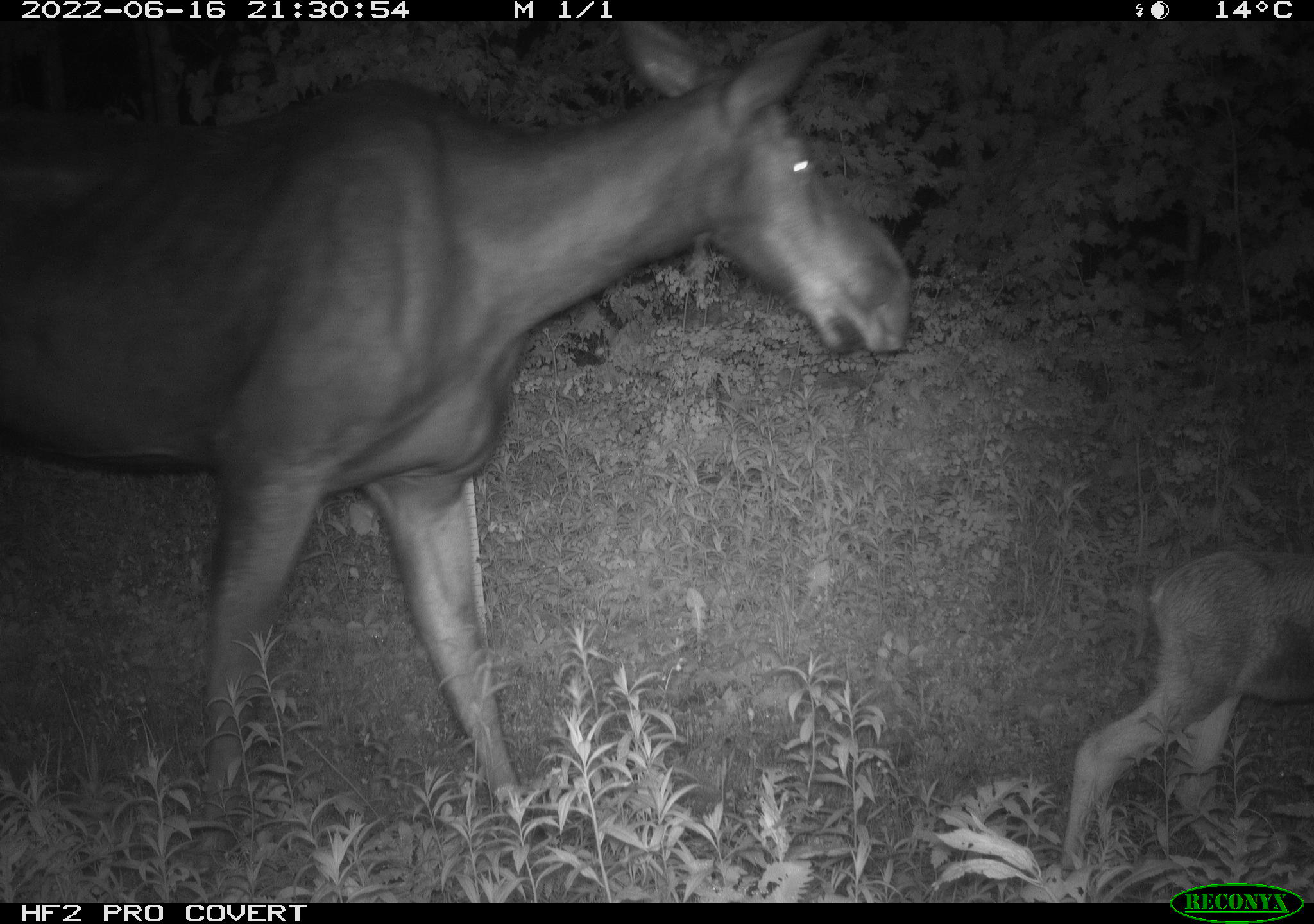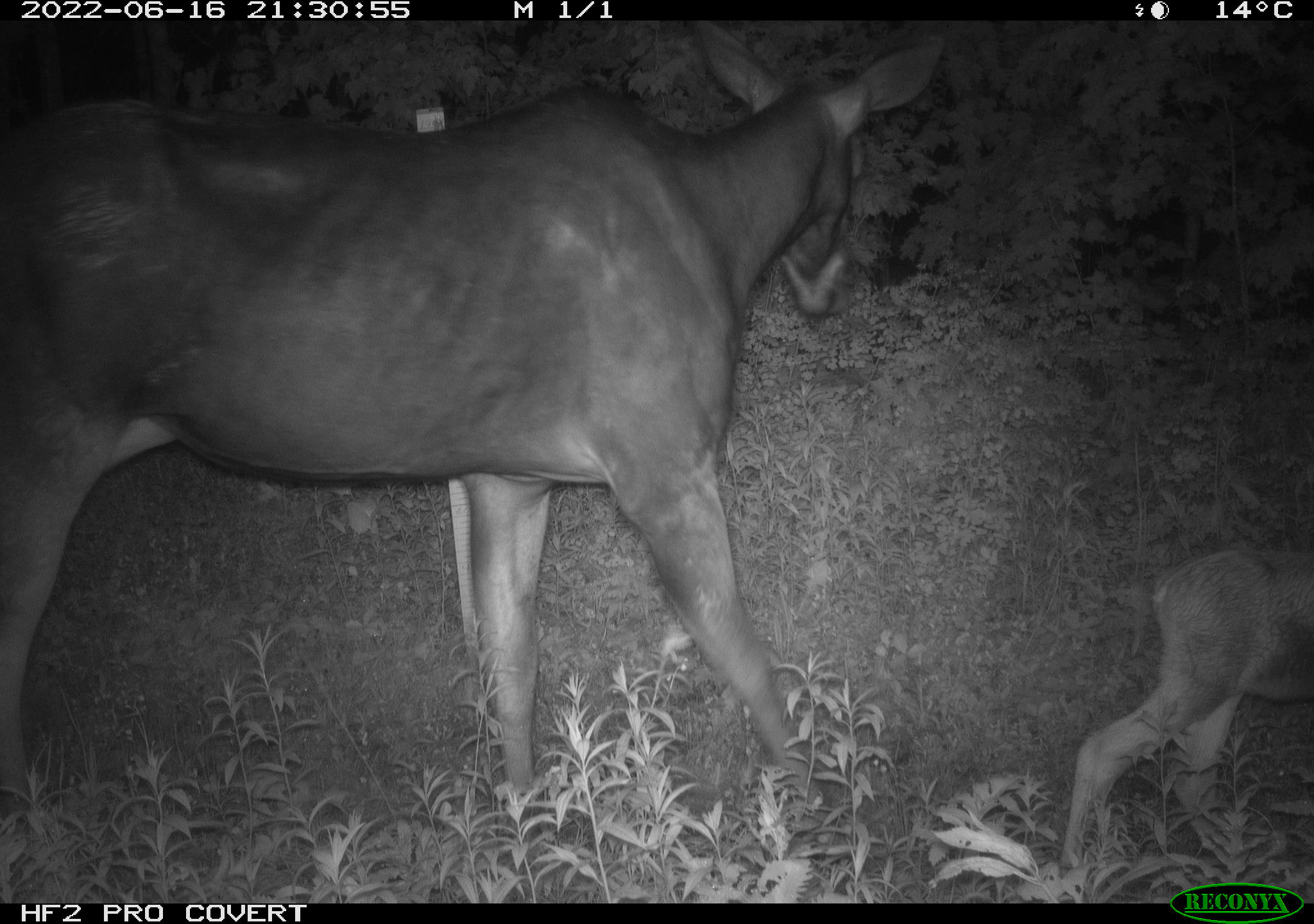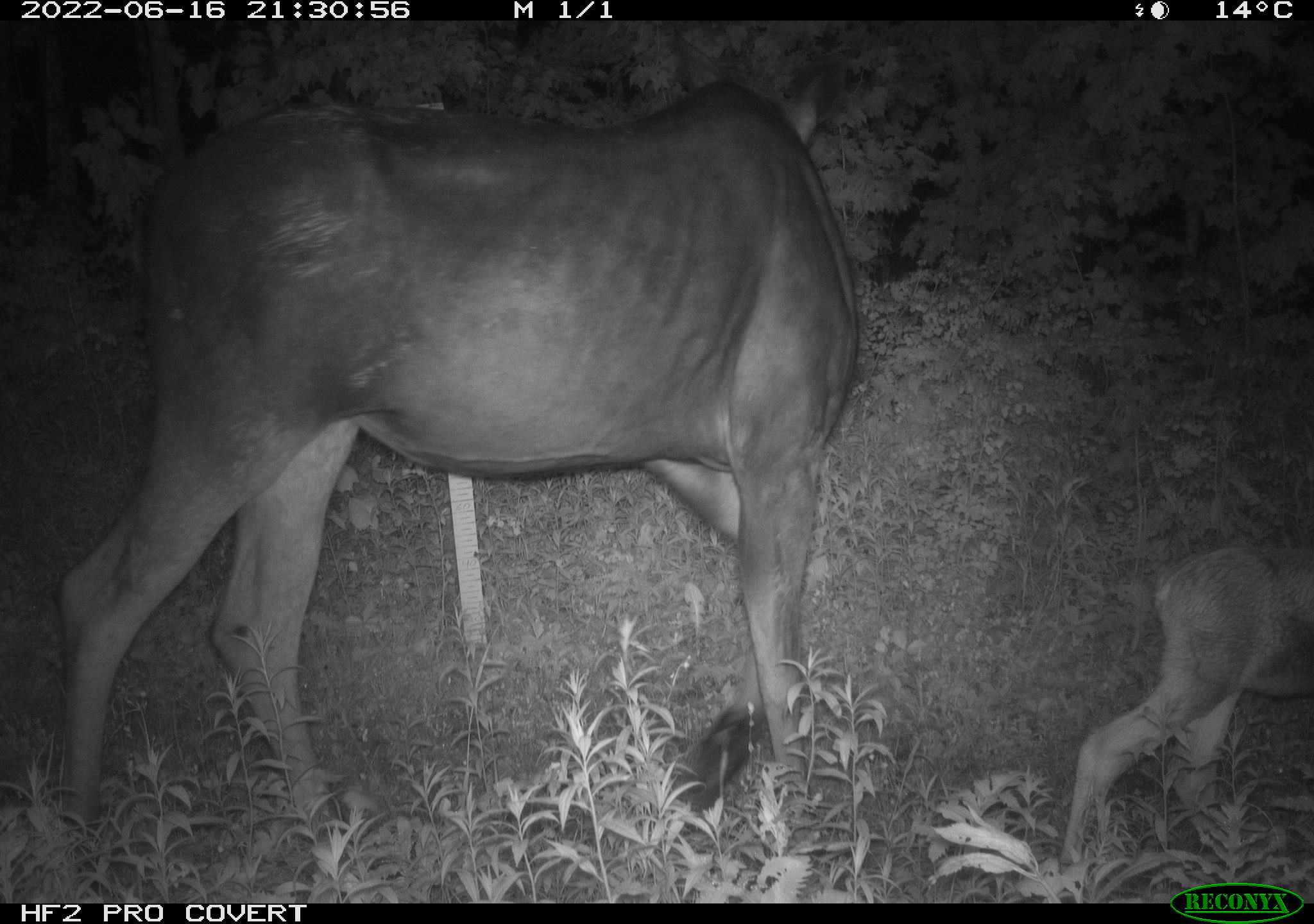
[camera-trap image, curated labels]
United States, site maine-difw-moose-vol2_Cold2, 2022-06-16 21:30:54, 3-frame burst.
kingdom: Animalia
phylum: Chordata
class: Mammalia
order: Artiodactyla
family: Cervidae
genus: Alces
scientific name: Alces alces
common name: moose